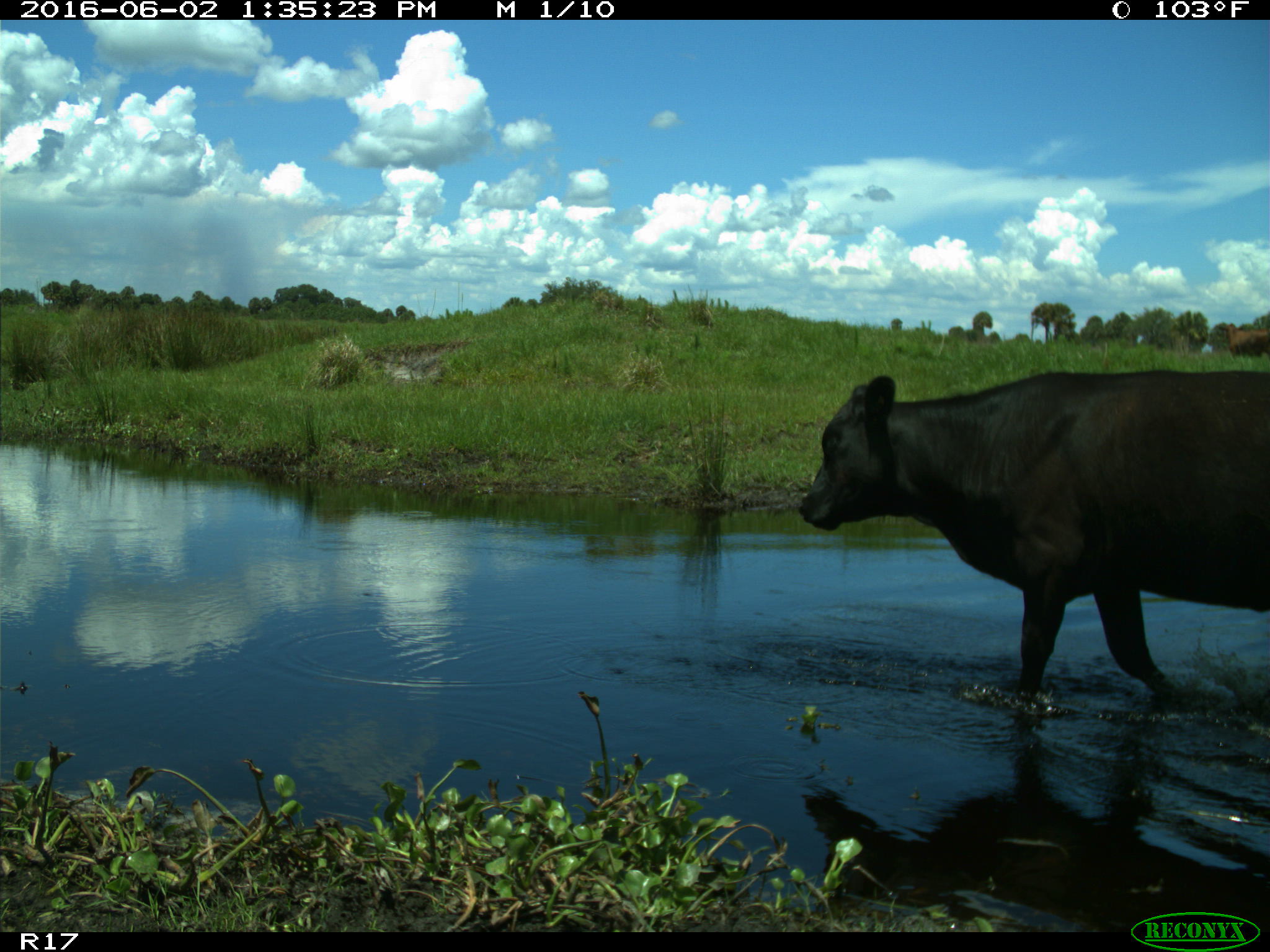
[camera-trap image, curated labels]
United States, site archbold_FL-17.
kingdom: Animalia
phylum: Chordata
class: Mammalia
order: Artiodactyla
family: Bovidae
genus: Bos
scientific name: Bos taurus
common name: domestic cow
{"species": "Bos taurus (domestic cow)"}